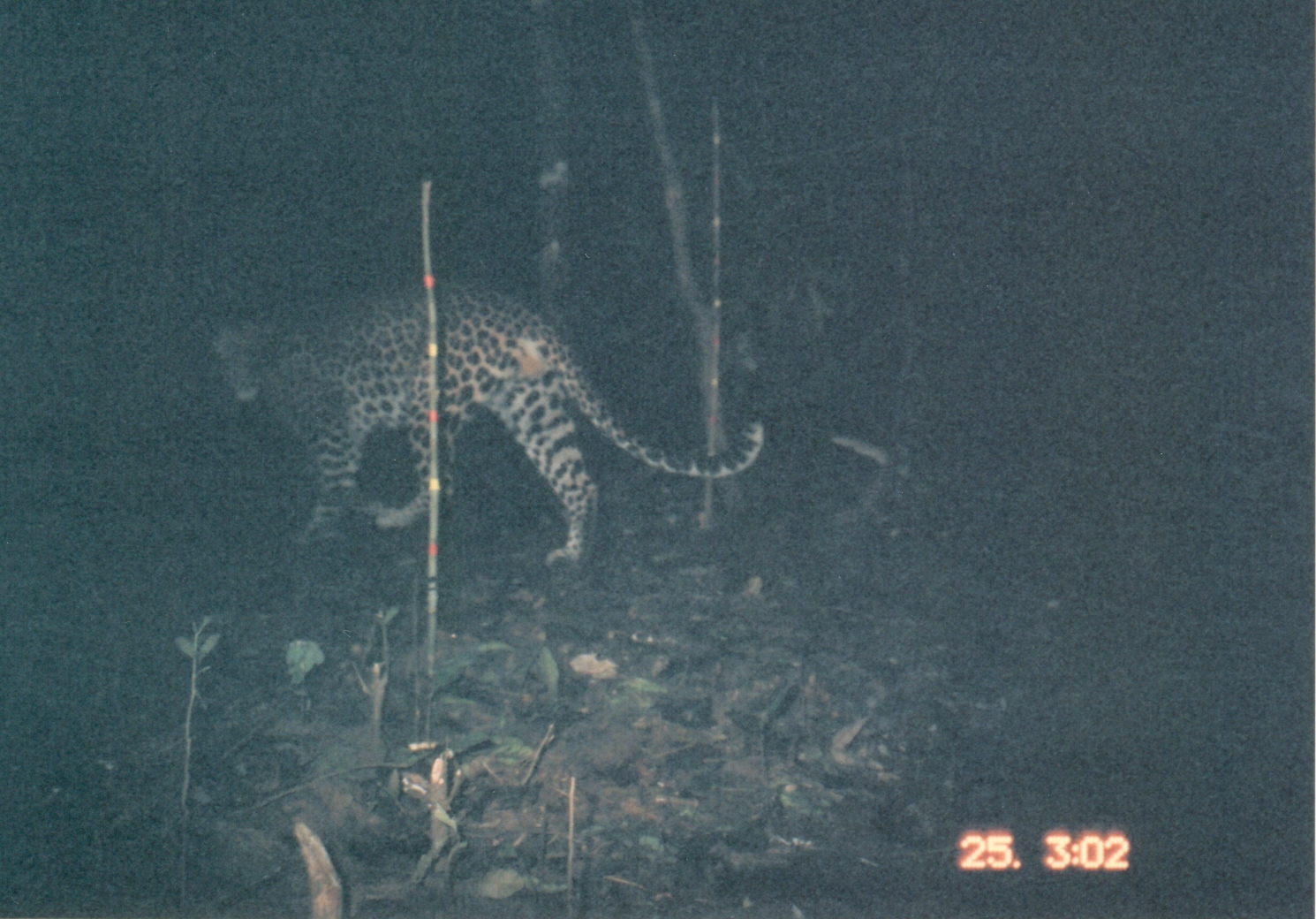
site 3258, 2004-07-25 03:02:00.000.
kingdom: Animalia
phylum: Chordata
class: Mammalia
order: Carnivora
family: Felidae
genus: Panthera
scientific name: Panthera pardus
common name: leopard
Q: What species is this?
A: Panthera pardus (leopard).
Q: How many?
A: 1.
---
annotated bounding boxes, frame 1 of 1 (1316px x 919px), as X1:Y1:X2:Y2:
panthera pardus: 208:280:766:573